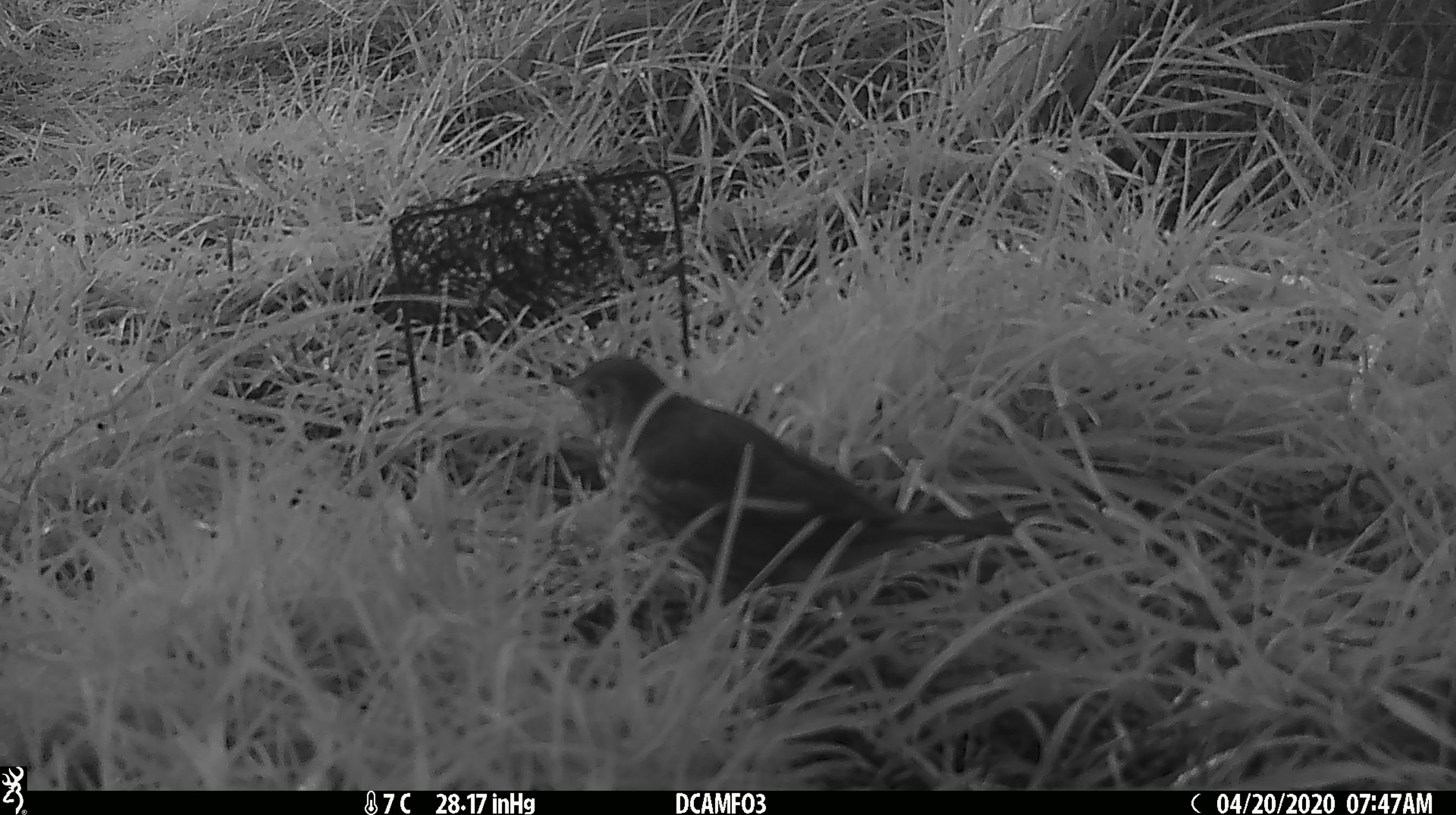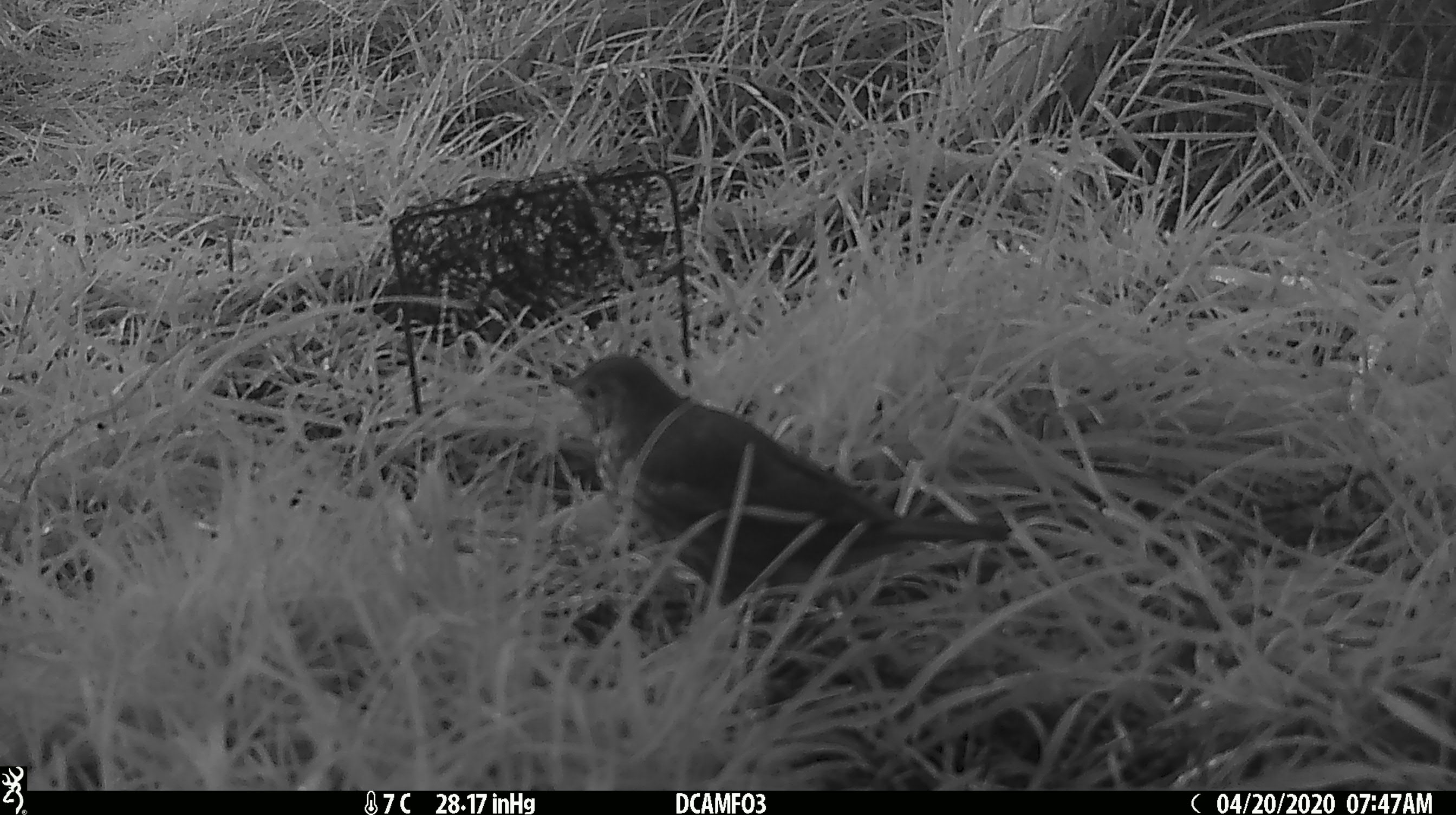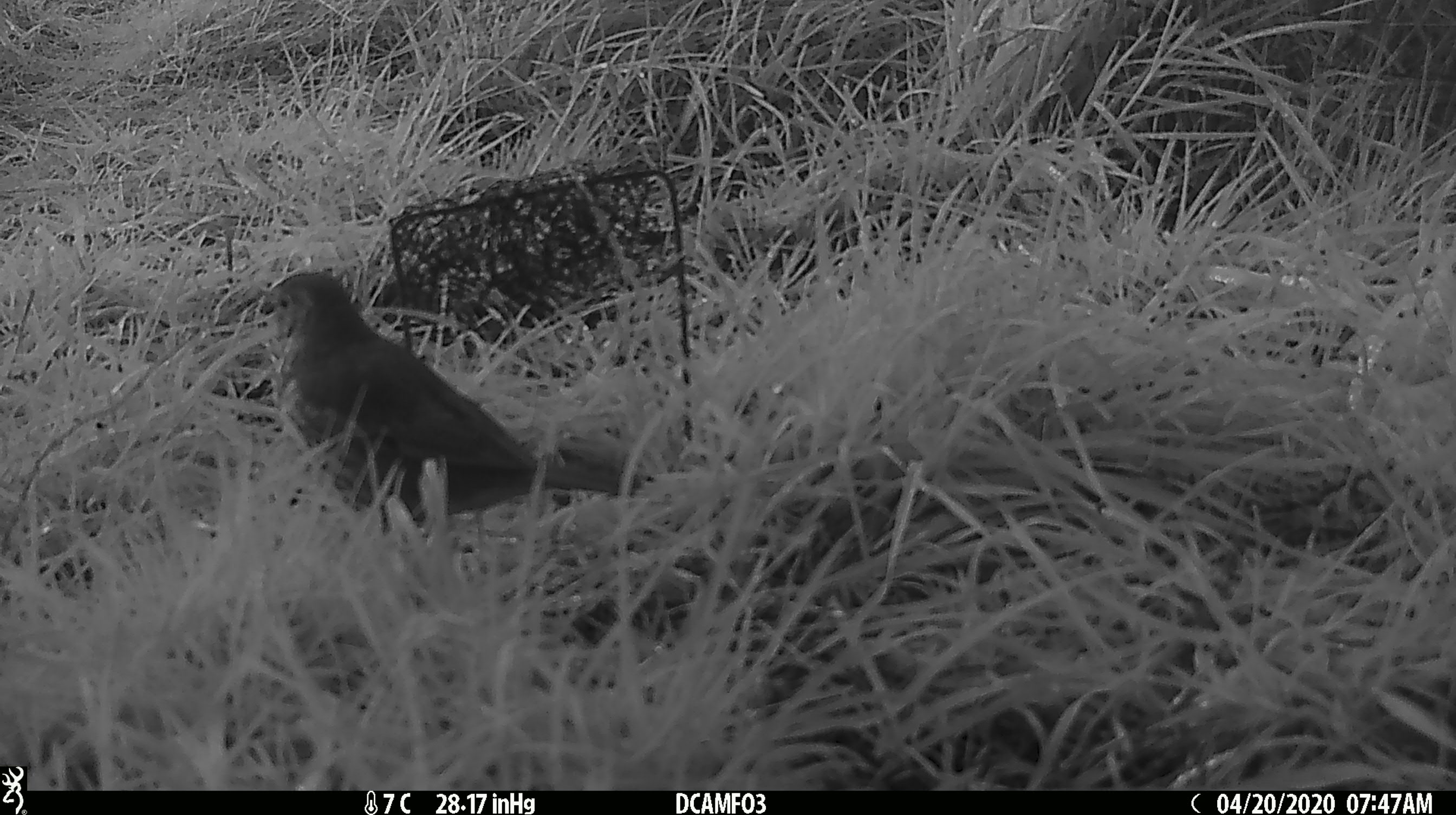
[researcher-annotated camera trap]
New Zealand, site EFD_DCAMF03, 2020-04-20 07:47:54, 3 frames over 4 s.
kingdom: Animalia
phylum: Chordata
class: Aves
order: Passeriformes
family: Turdidae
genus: Turdus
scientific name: Turdus philomelos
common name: song thrush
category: thrush